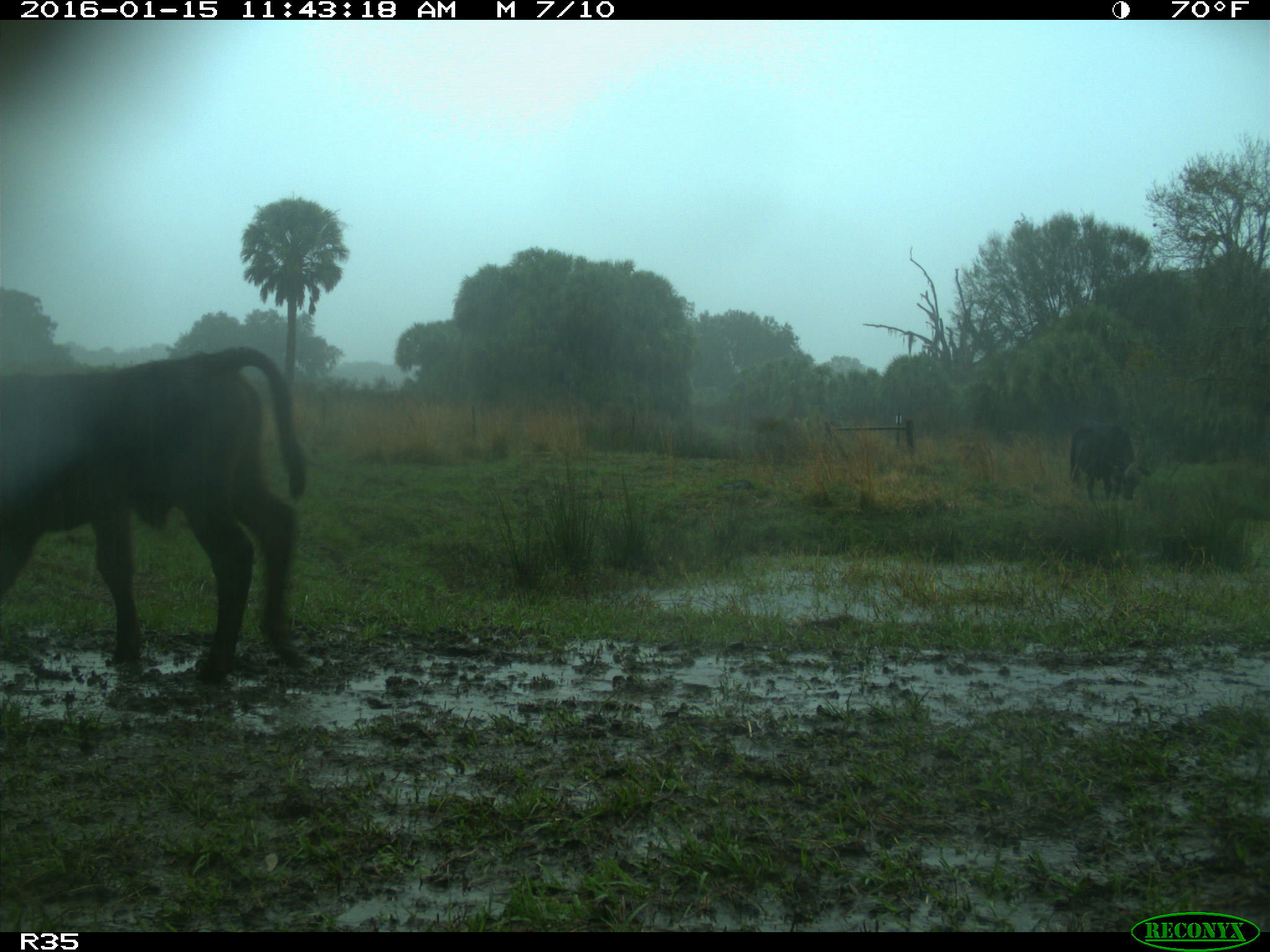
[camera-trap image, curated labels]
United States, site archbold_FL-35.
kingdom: Animalia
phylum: Chordata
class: Mammalia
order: Artiodactyla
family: Bovidae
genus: Bos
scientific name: Bos taurus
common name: domestic cow